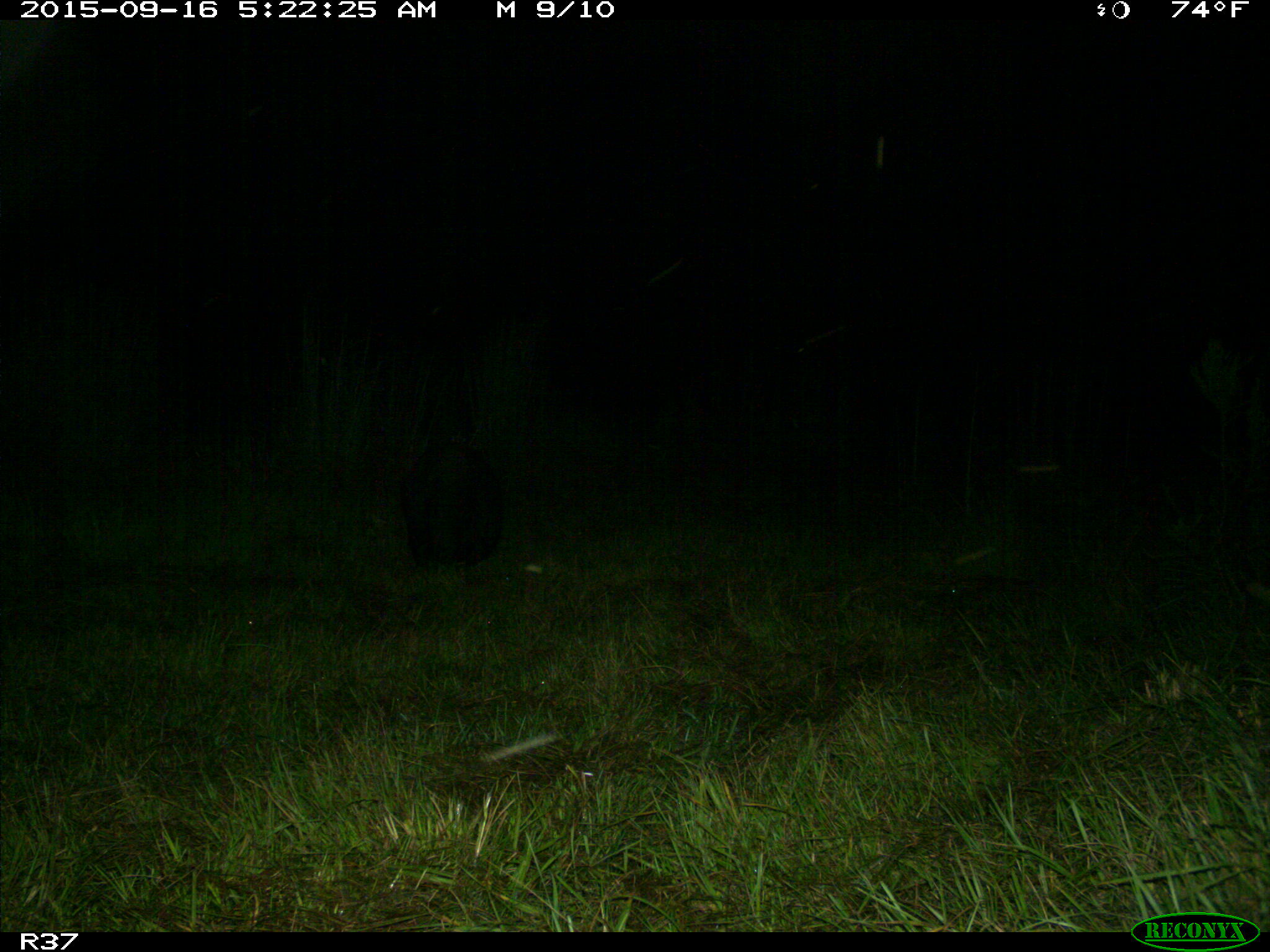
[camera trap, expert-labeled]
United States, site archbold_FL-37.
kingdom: Animalia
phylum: Chordata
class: Mammalia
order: Artiodactyla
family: Suidae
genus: Sus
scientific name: Sus scrofa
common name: wild boar